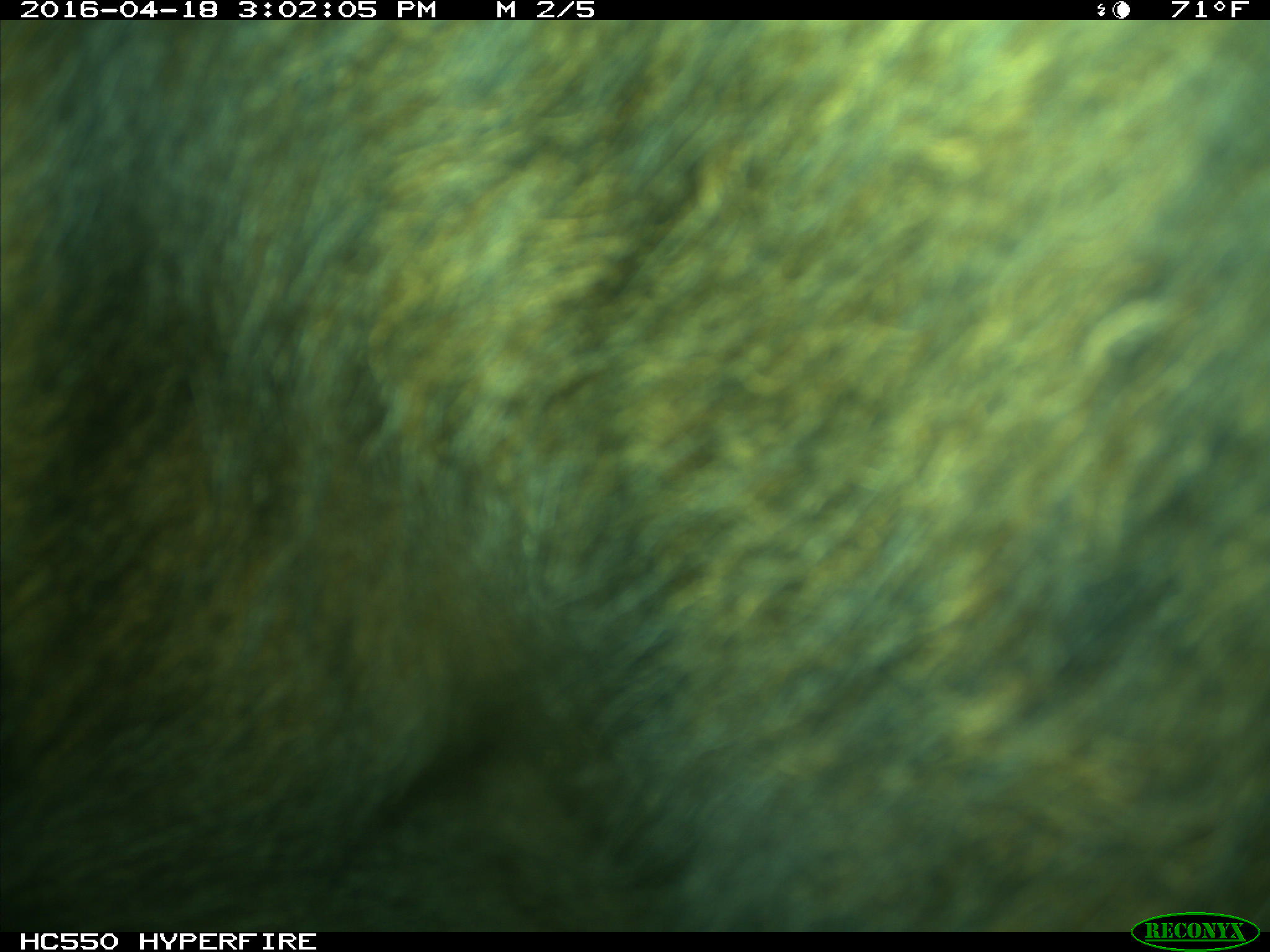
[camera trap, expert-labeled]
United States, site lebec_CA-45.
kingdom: Animalia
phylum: Chordata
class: Mammalia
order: Artiodactyla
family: Bovidae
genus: Bos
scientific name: Bos taurus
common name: domestic cow